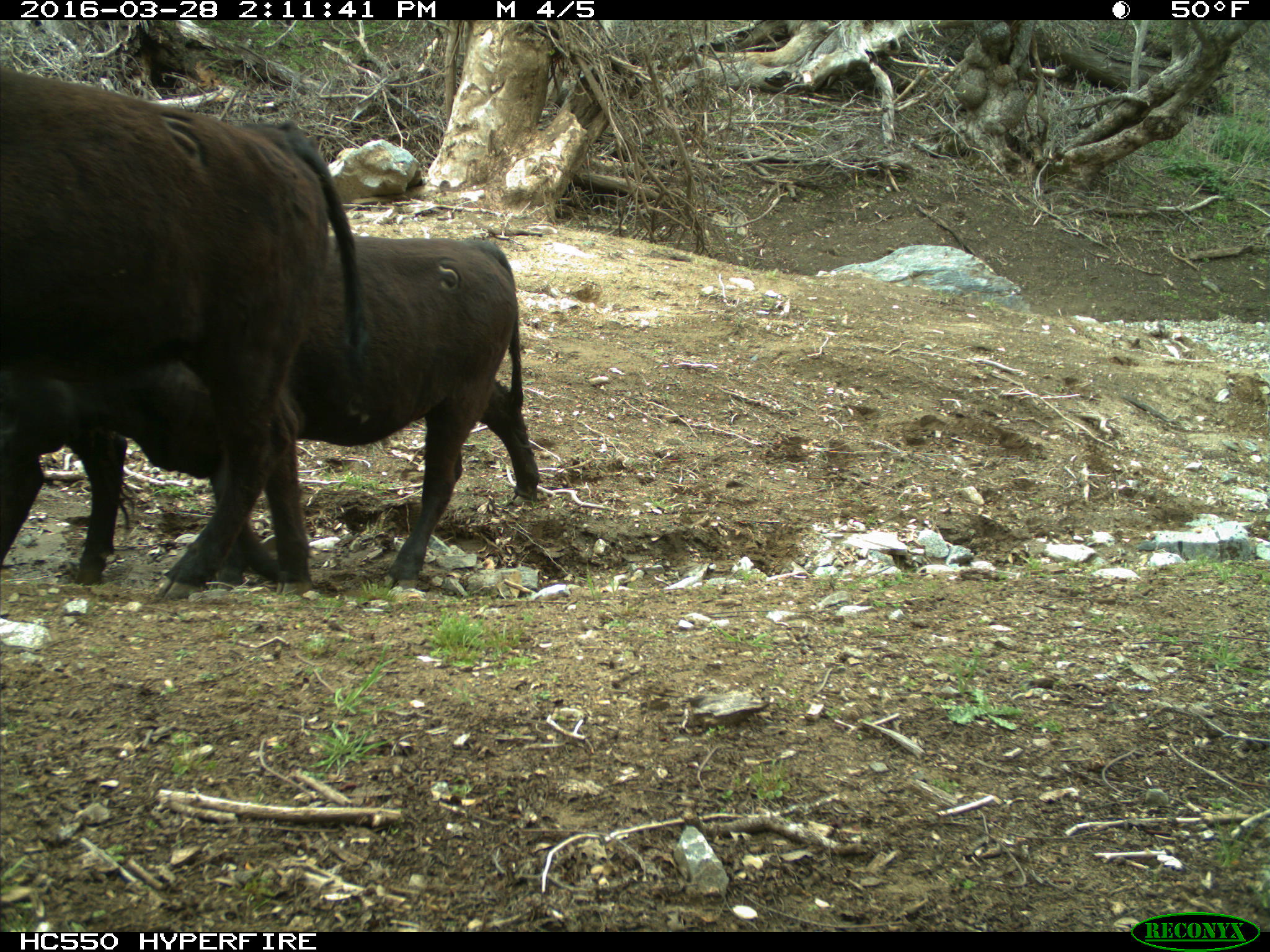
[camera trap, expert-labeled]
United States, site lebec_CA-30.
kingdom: Animalia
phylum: Chordata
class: Mammalia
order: Artiodactyla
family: Bovidae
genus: Bos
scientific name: Bos taurus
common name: domestic cow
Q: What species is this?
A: Bos taurus (domestic cow).